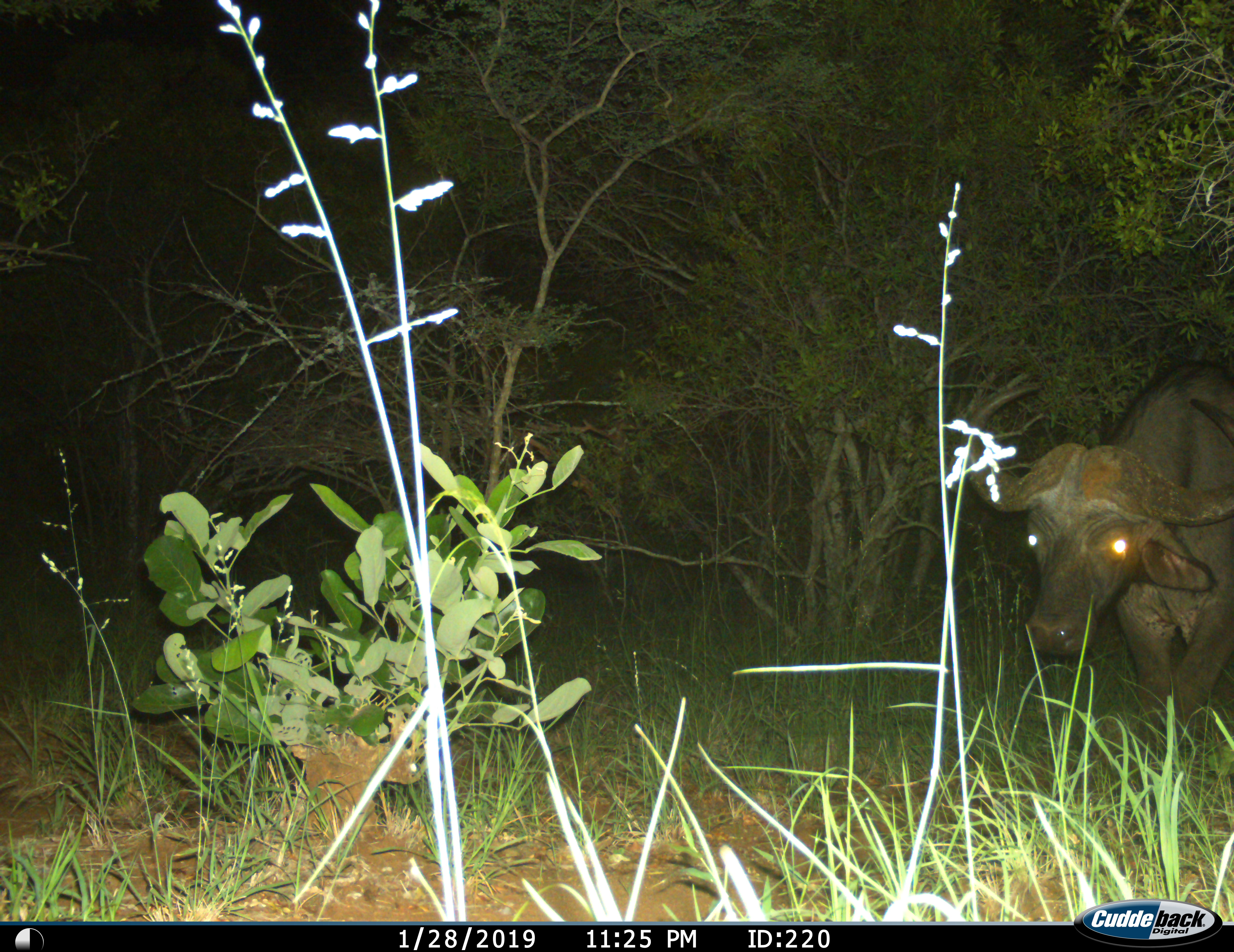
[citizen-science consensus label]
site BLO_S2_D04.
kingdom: Animalia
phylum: Chordata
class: Mammalia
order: Artiodactyla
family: Bovidae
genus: Syncerus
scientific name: Syncerus caffer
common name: african buffalo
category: buffalo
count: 1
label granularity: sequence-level